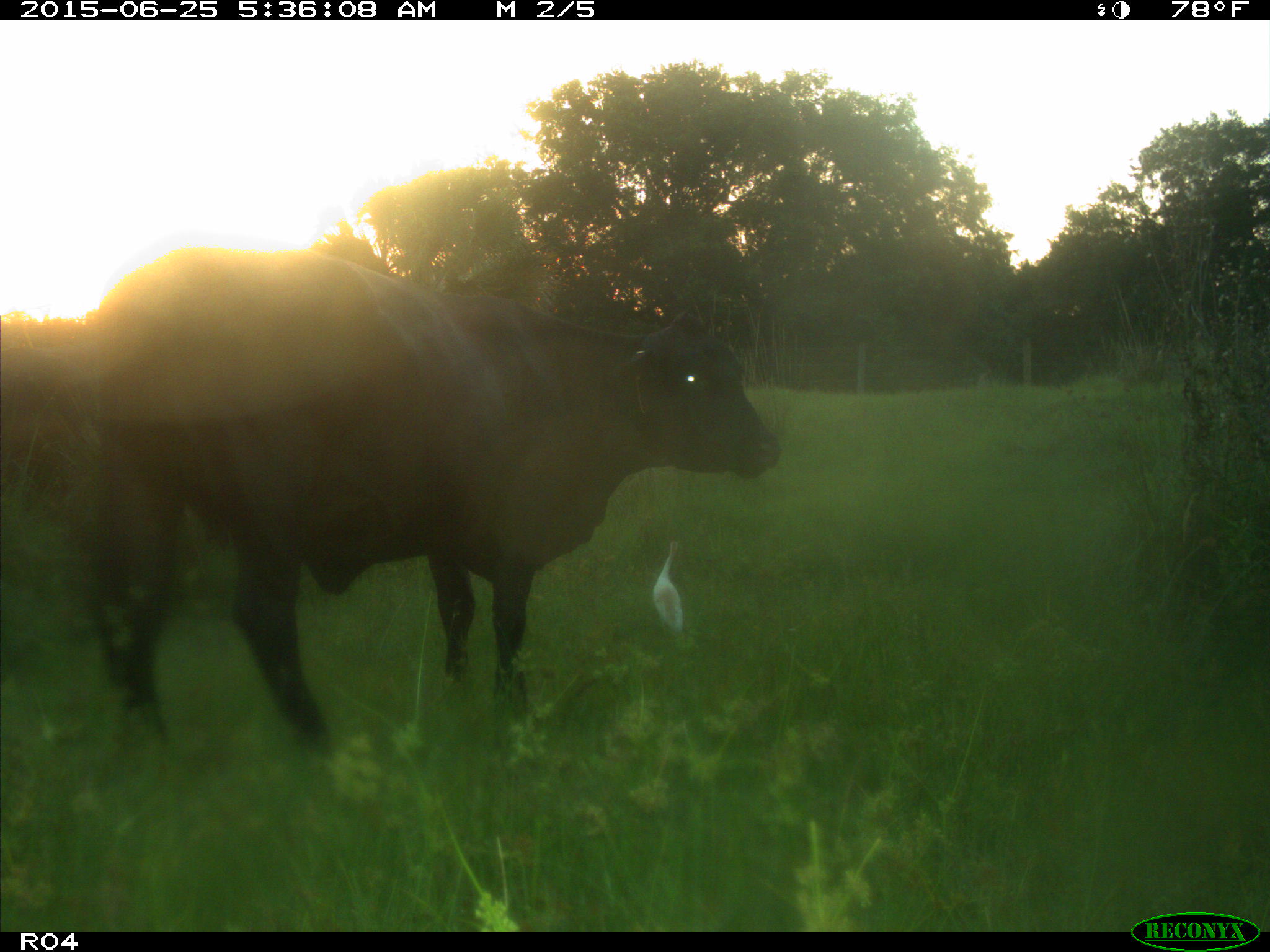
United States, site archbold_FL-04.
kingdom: Animalia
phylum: Chordata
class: Mammalia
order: Artiodactyla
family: Bovidae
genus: Bos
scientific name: Bos taurus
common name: domestic cow